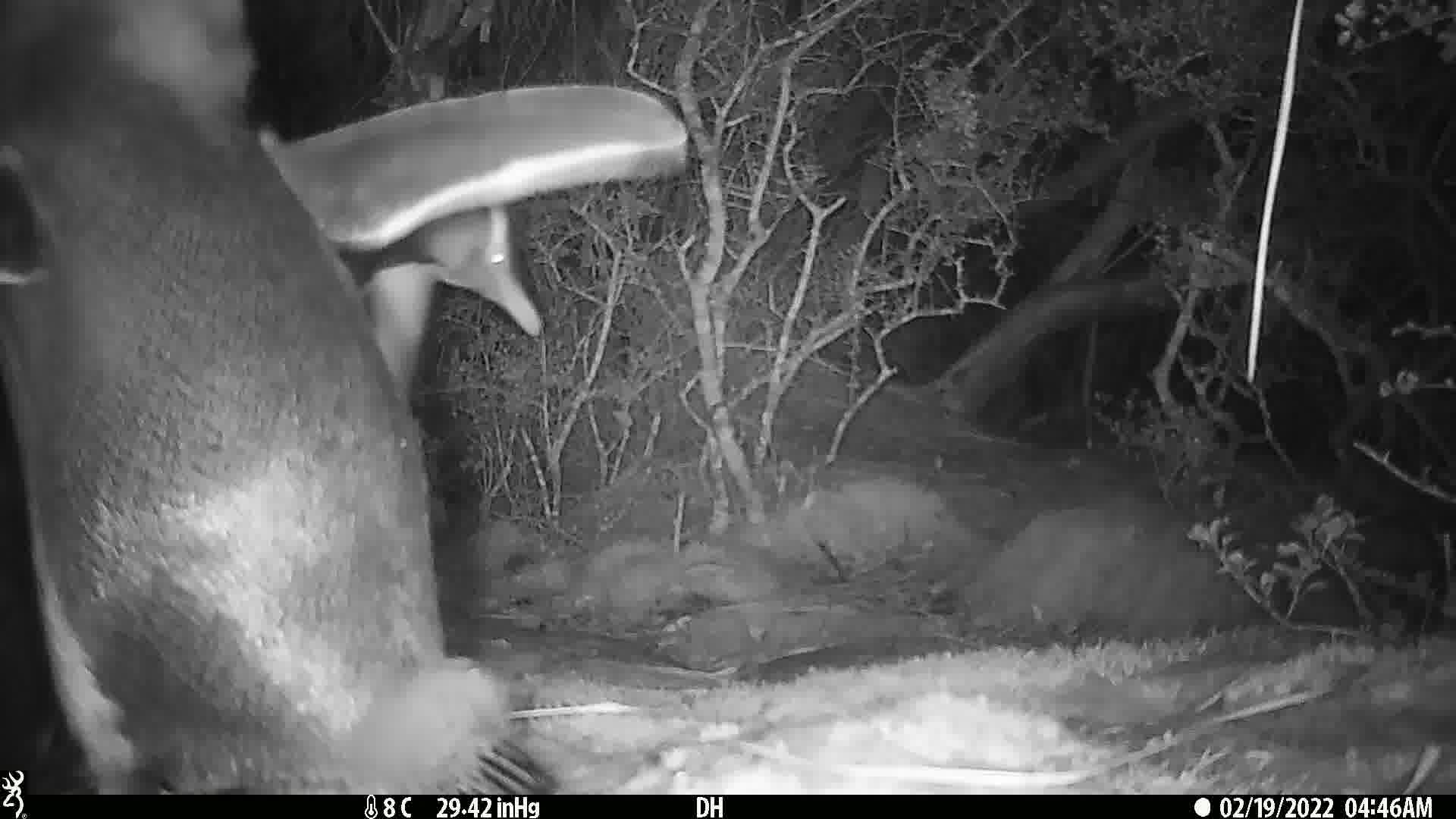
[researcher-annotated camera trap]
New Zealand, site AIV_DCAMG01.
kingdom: Animalia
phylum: Chordata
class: Aves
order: Sphenisciformes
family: Spheniscidae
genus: Megadyptes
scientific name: Megadyptes antipodes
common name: yellow-eyed penguin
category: yellow eyed penguin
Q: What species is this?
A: Yellow eyed penguin (yellow-eyed penguin) (Megadyptes antipodes).